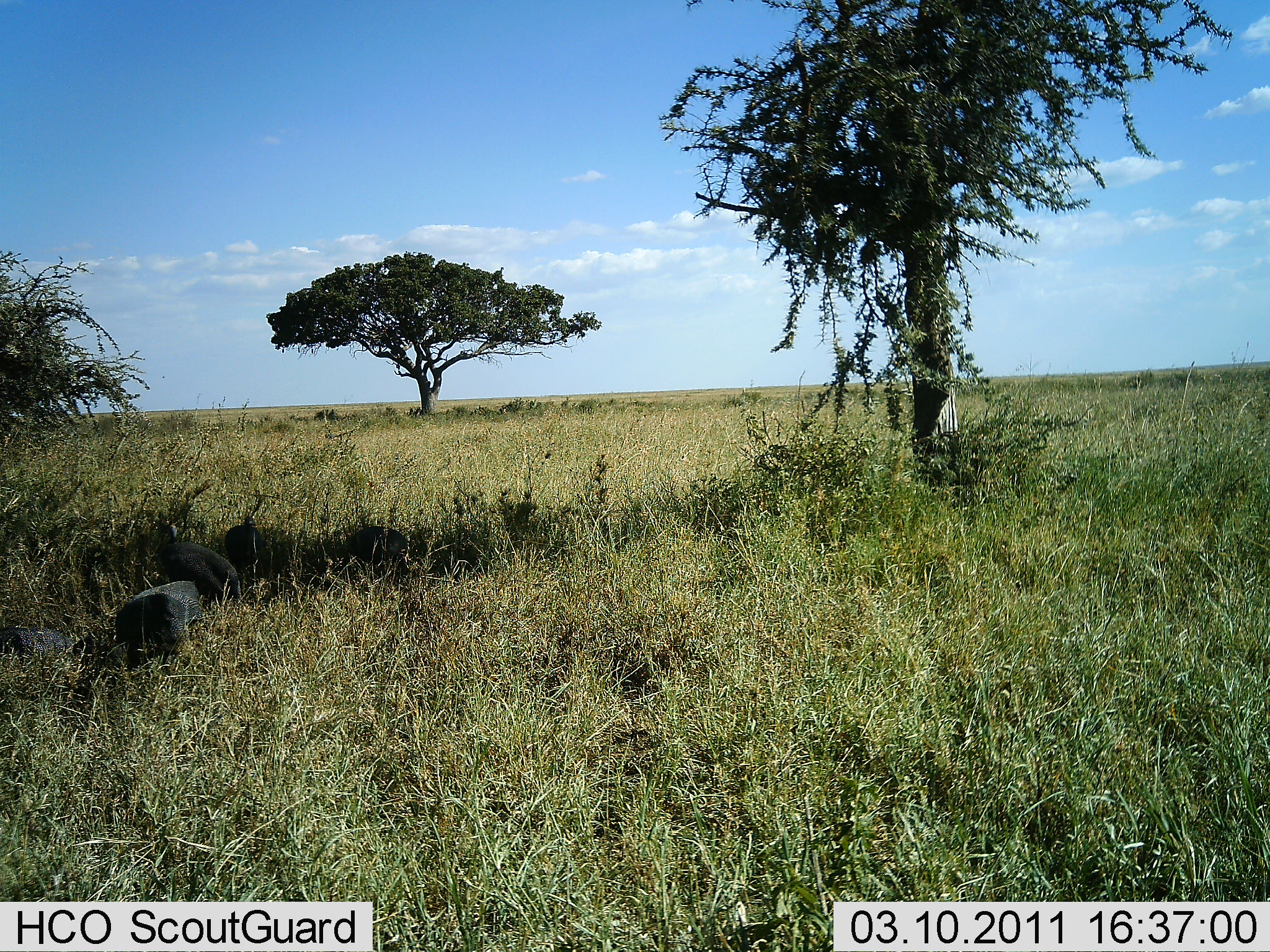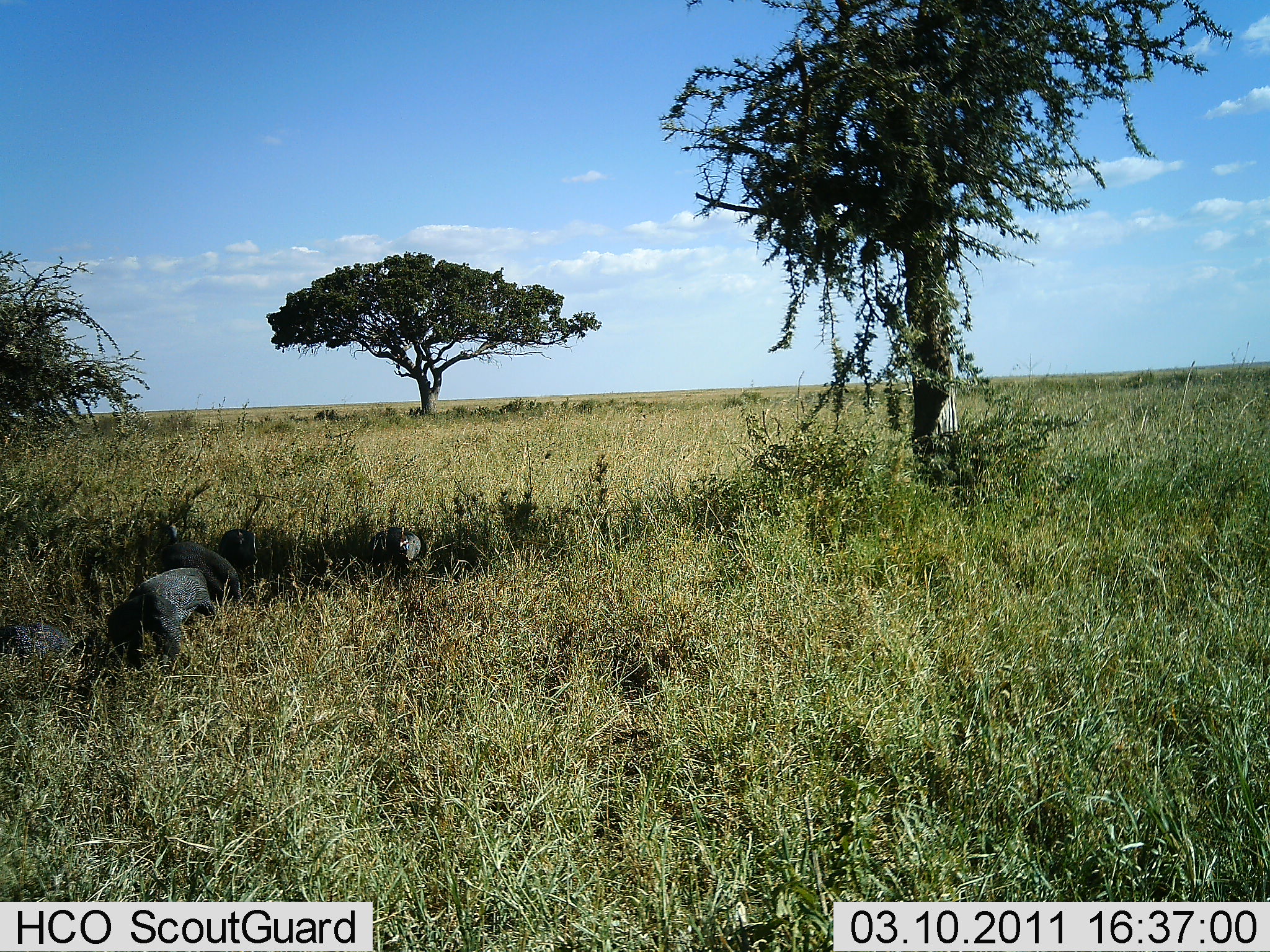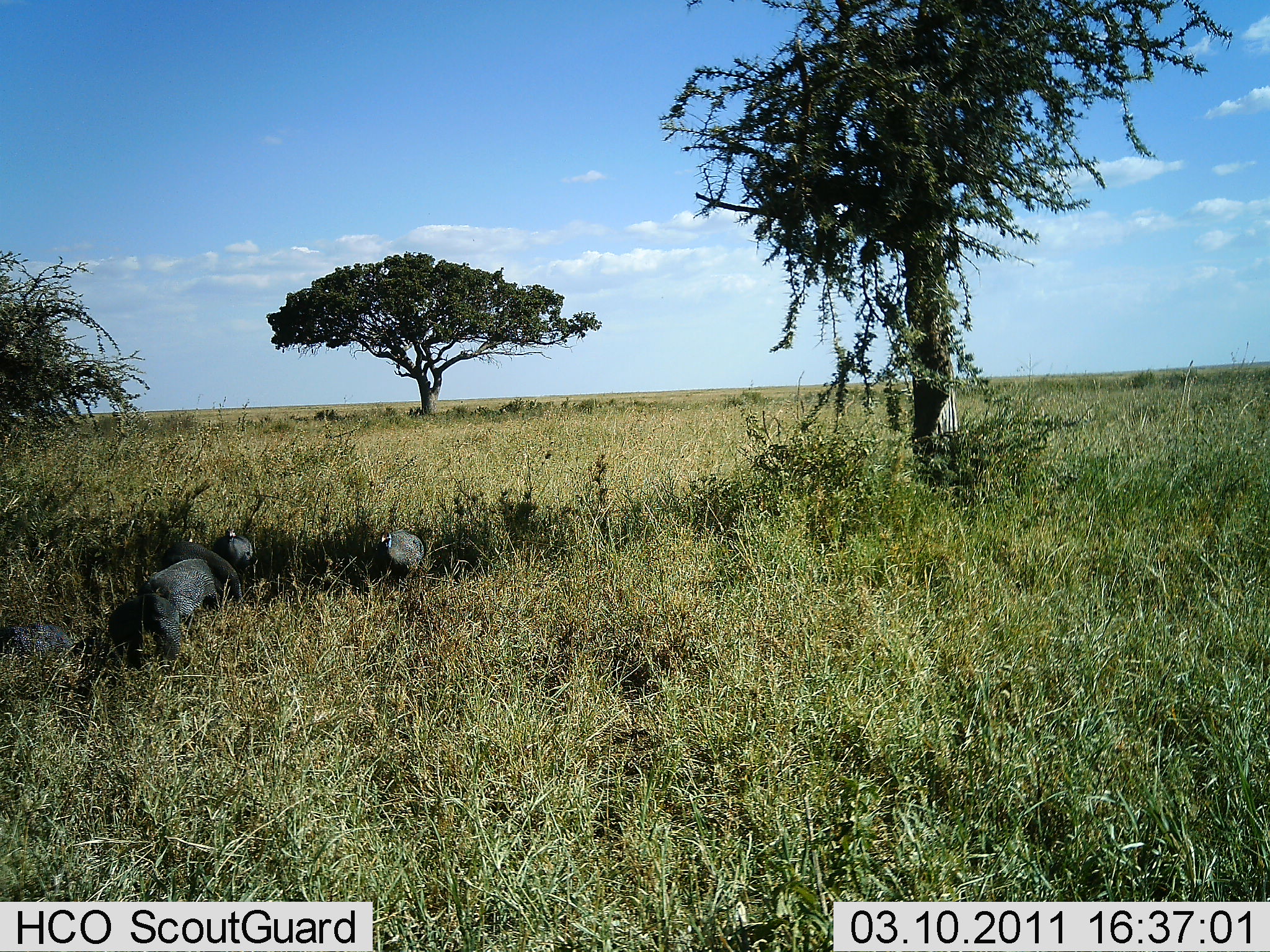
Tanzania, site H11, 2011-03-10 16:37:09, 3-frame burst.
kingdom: Animalia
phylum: Chordata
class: Aves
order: Galliformes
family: Numididae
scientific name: Numididae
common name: guinea fowl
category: guineafowl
Guineafowl (guinea fowl) (Numididae), count 5. Behavior (volunteer vote fractions): standing 60%, resting 20%, moving 40%, interacting 10%. Young present (vote fraction): 0%. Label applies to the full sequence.